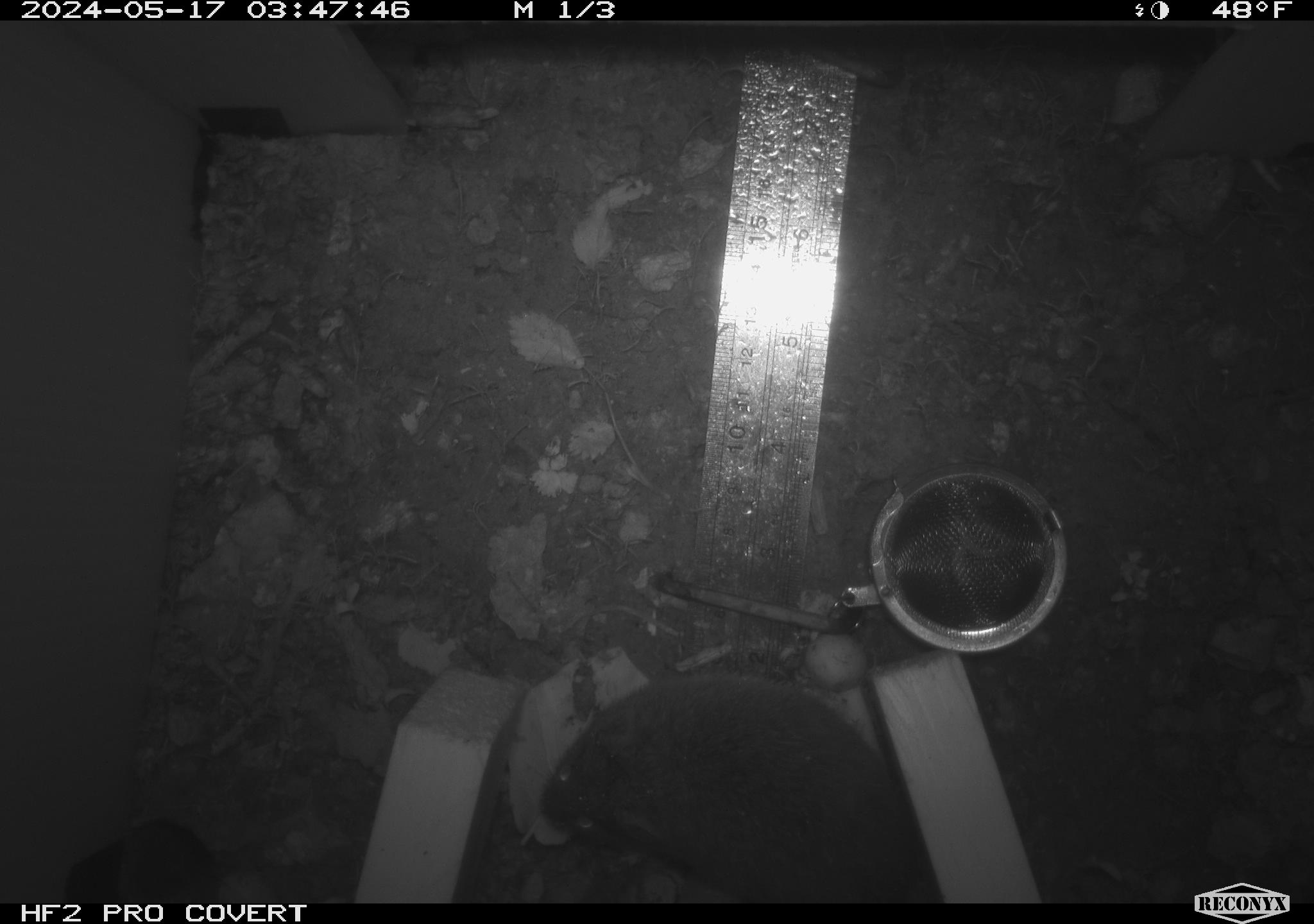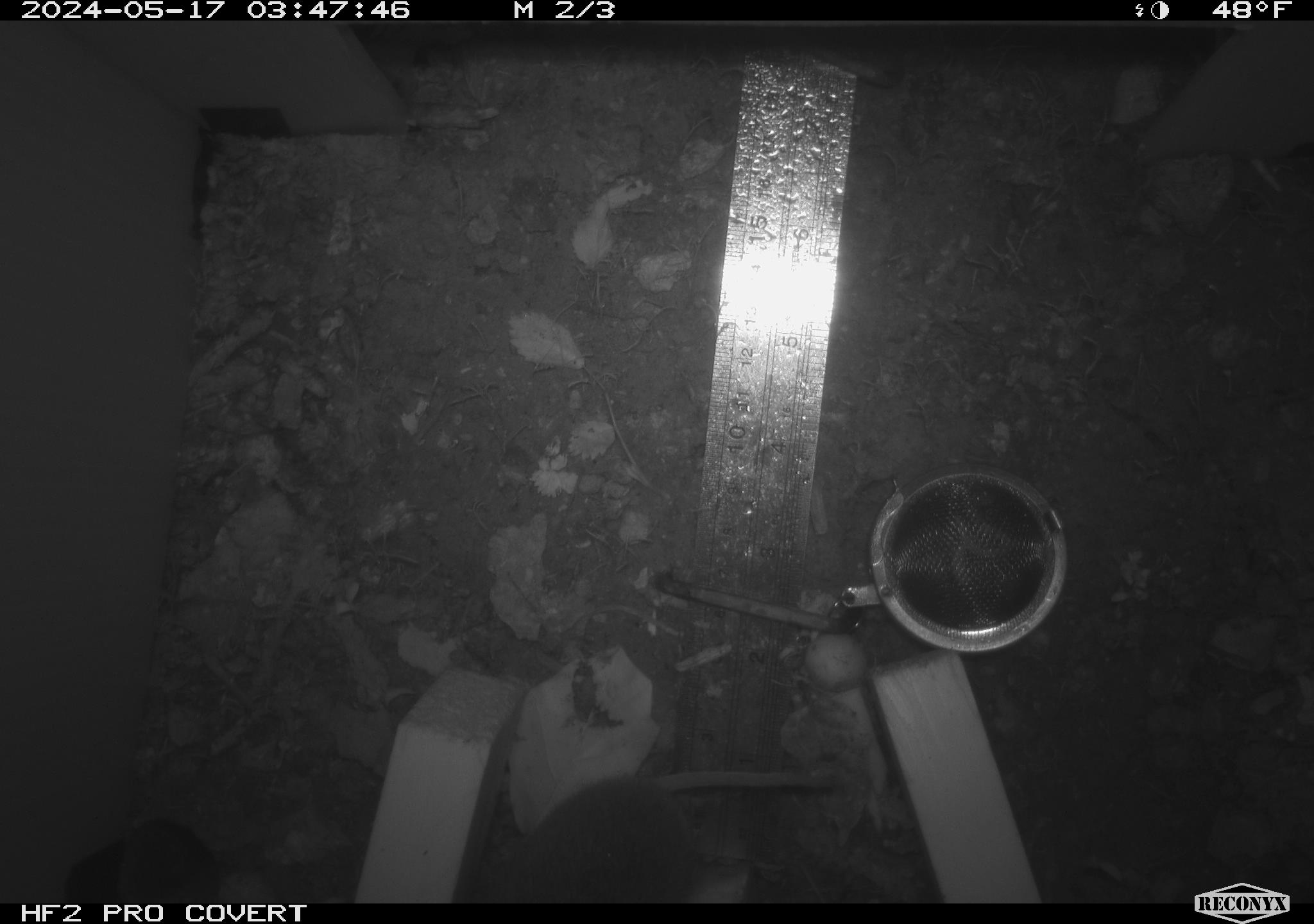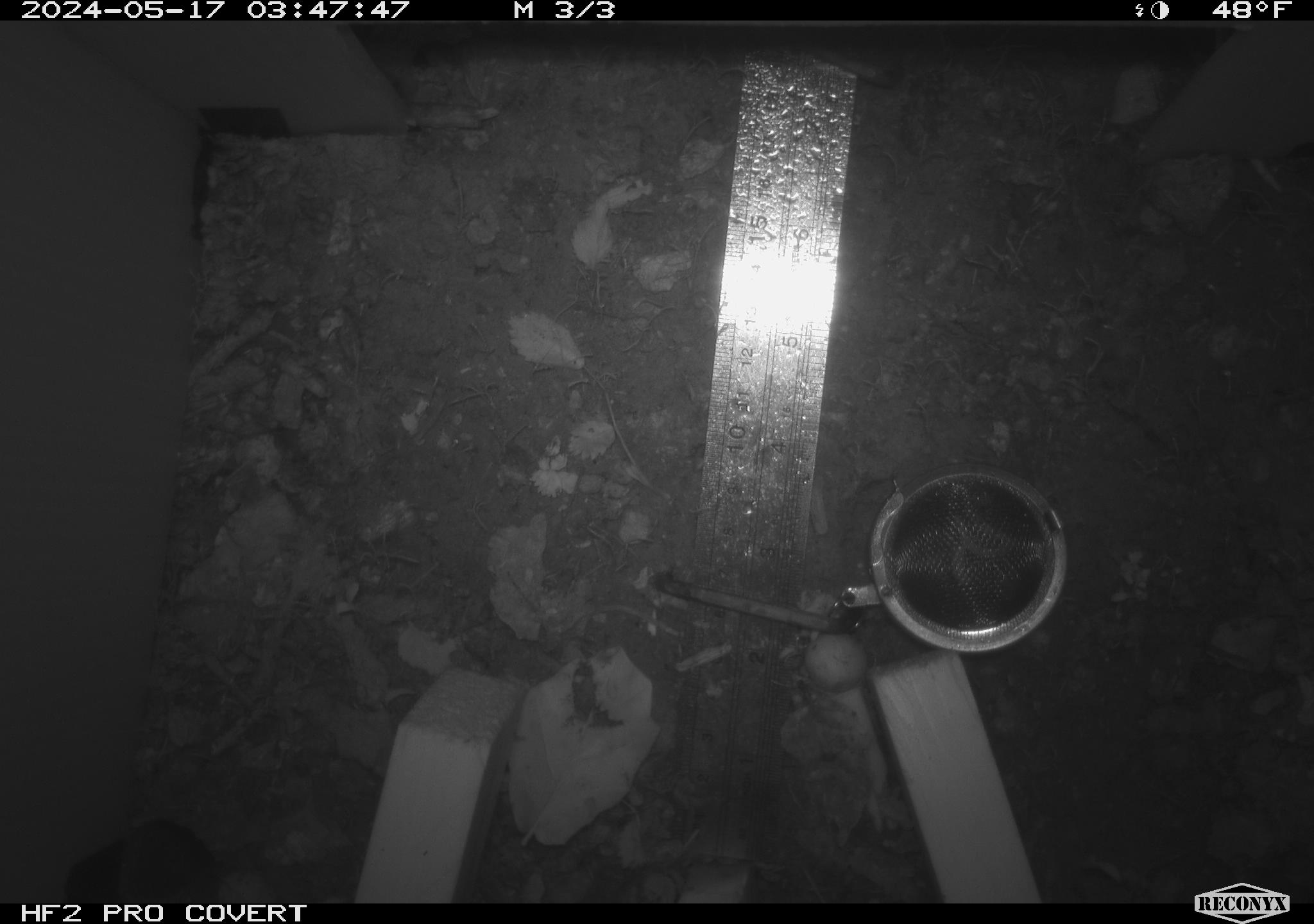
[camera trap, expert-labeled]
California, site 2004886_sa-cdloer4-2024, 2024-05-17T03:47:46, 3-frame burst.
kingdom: Animalia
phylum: Chordata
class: Mammalia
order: Rodentia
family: Cricetidae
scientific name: Arvicolinae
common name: voles, lemmings, and muskrats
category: arvicolinae subfamily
Arvicolinae subfamily (voles, lemmings, and muskrats) (Arvicolinae).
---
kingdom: Animalia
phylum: Chordata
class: Mammalia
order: Rodentia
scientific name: Rodentia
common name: mouse species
Mouse species (Rodentia).